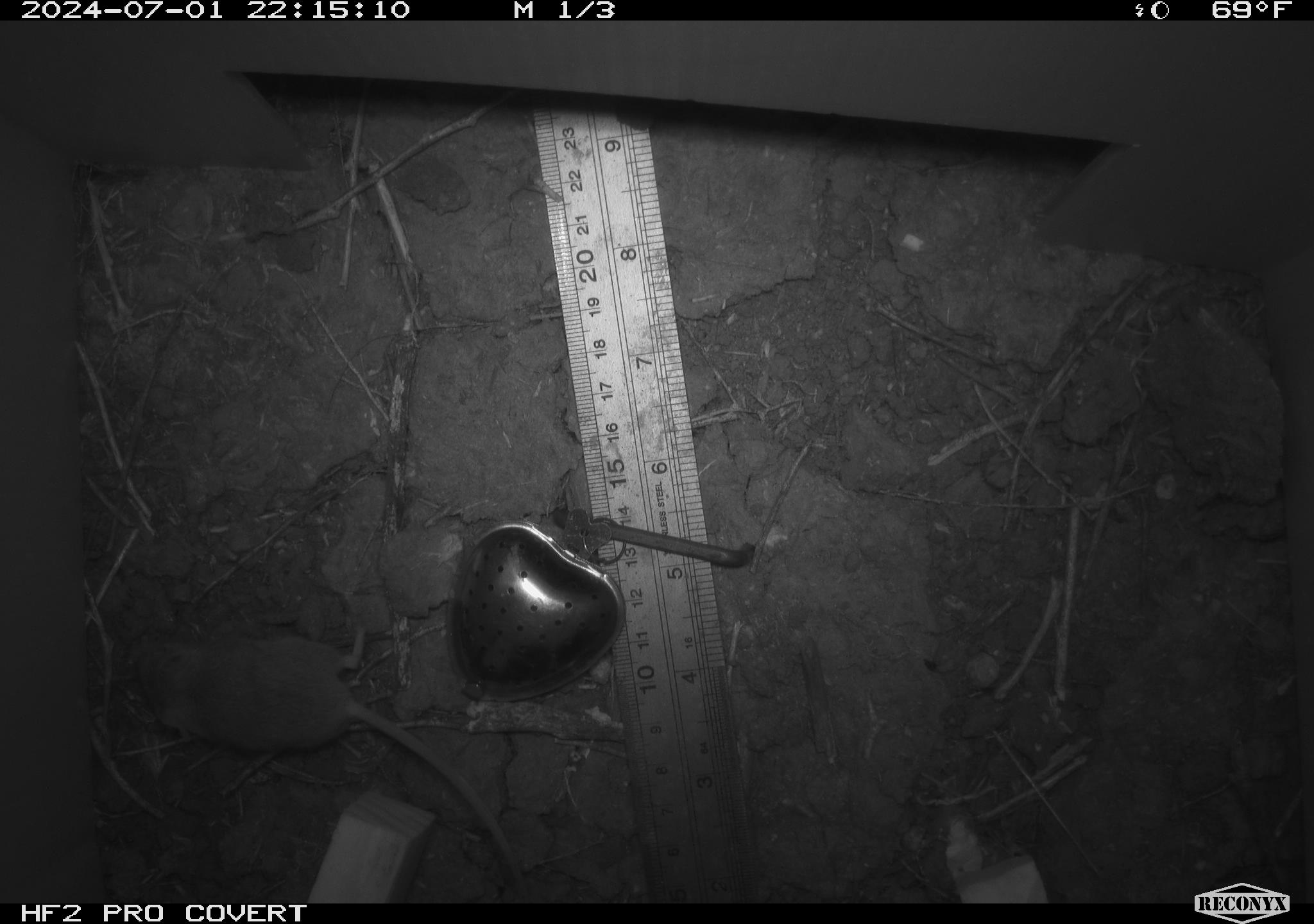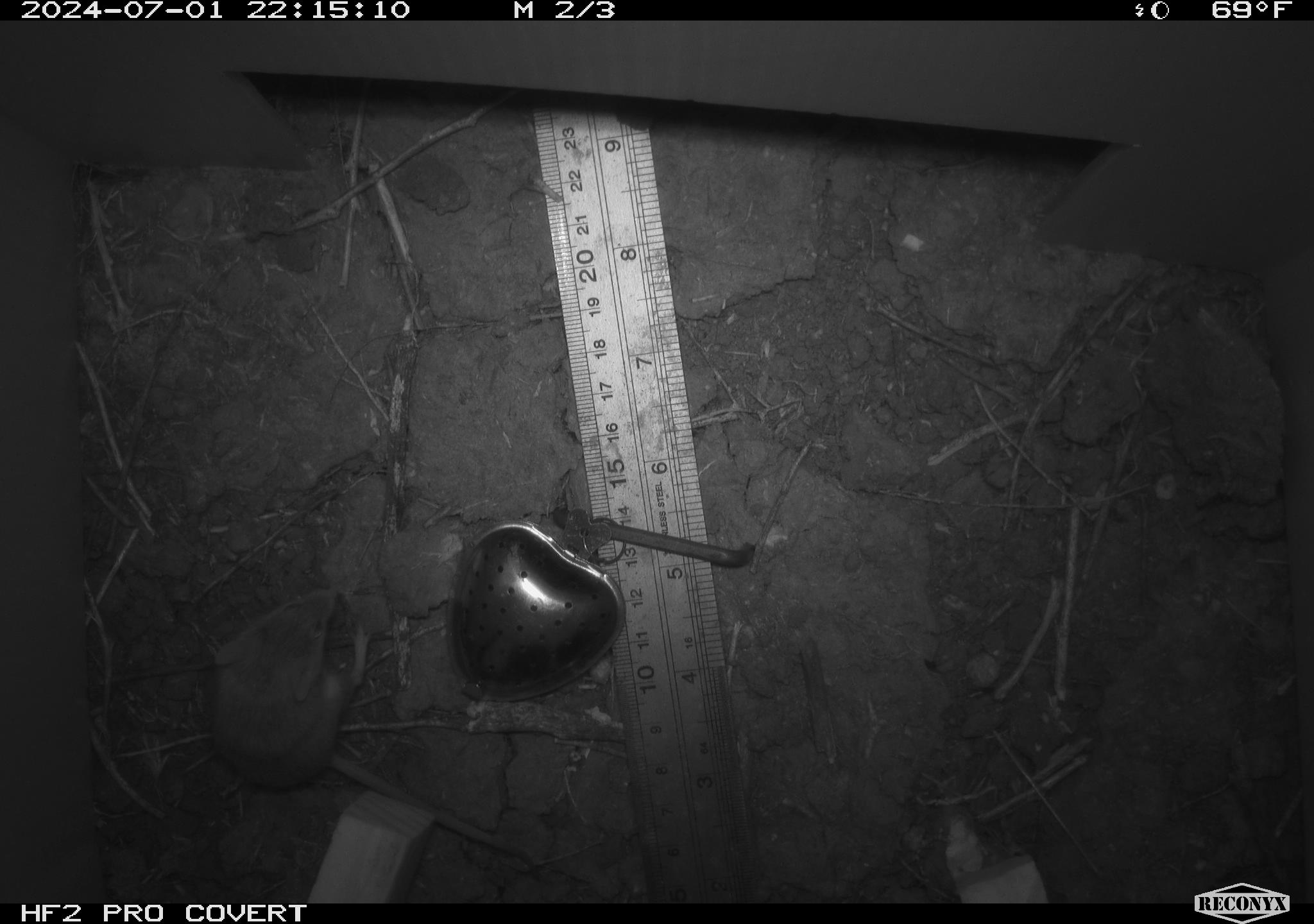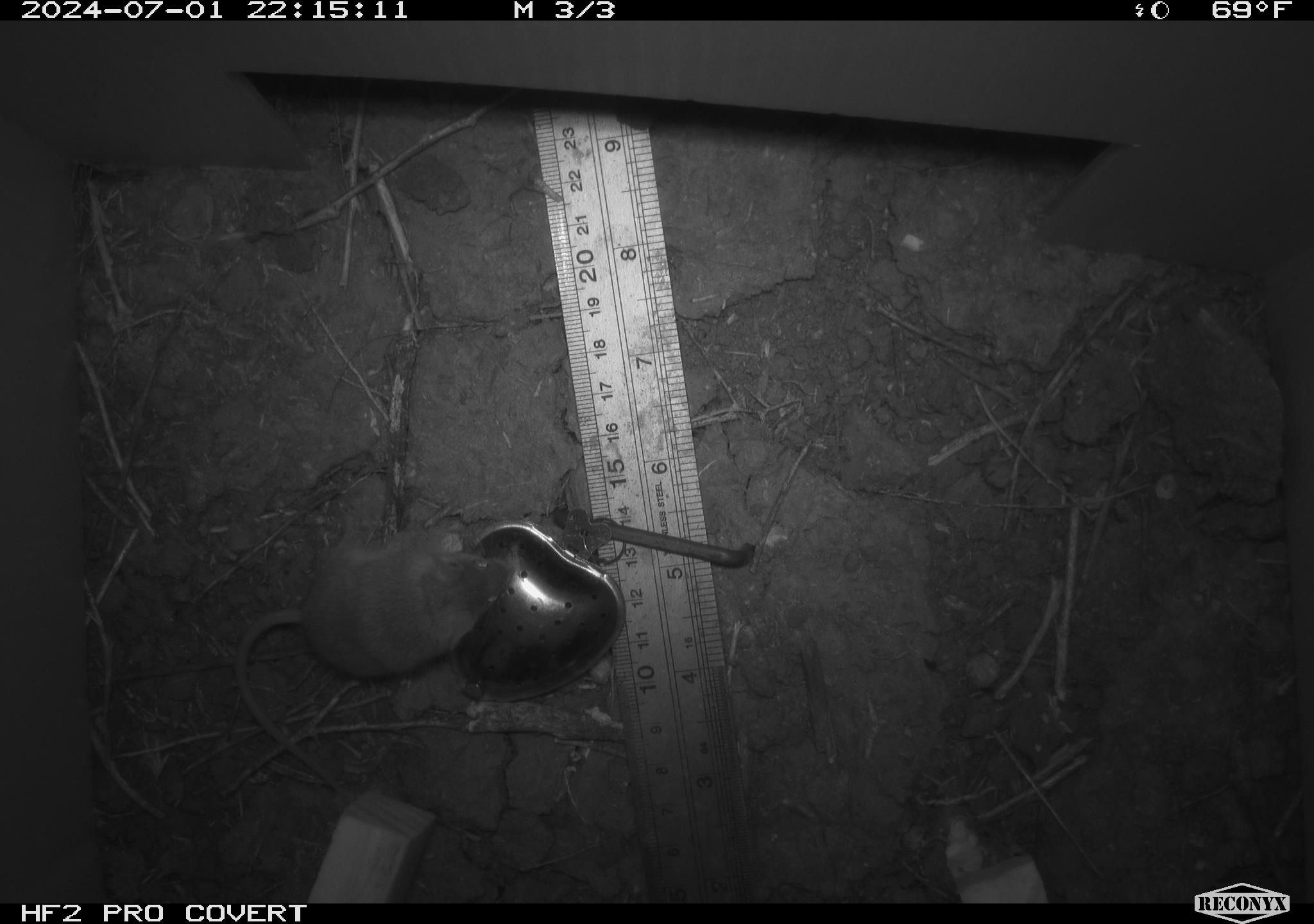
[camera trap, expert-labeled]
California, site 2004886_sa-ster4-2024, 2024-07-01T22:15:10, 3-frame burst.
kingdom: Animalia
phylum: Chordata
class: Mammalia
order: Rodentia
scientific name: Rodentia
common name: mouse species